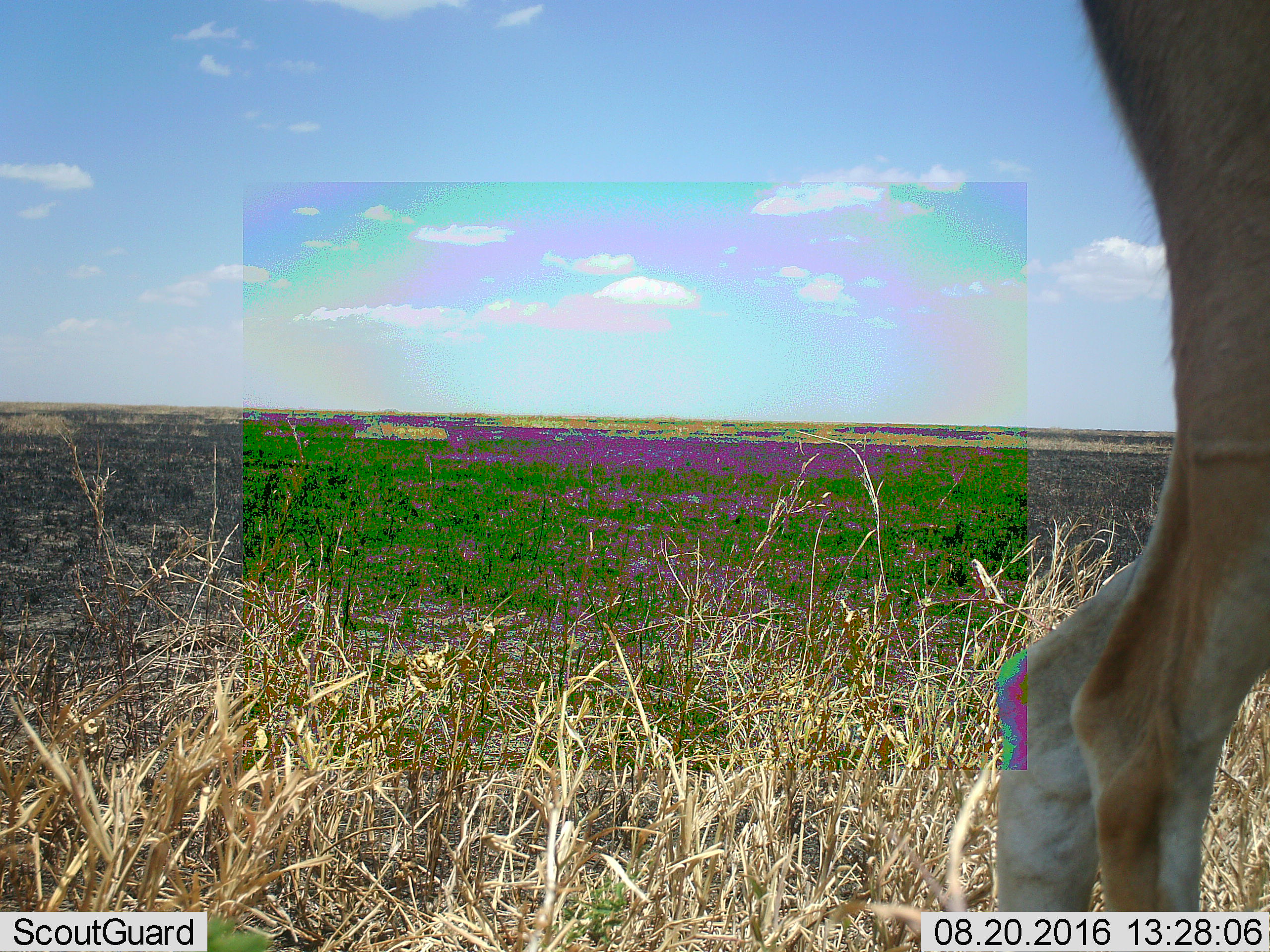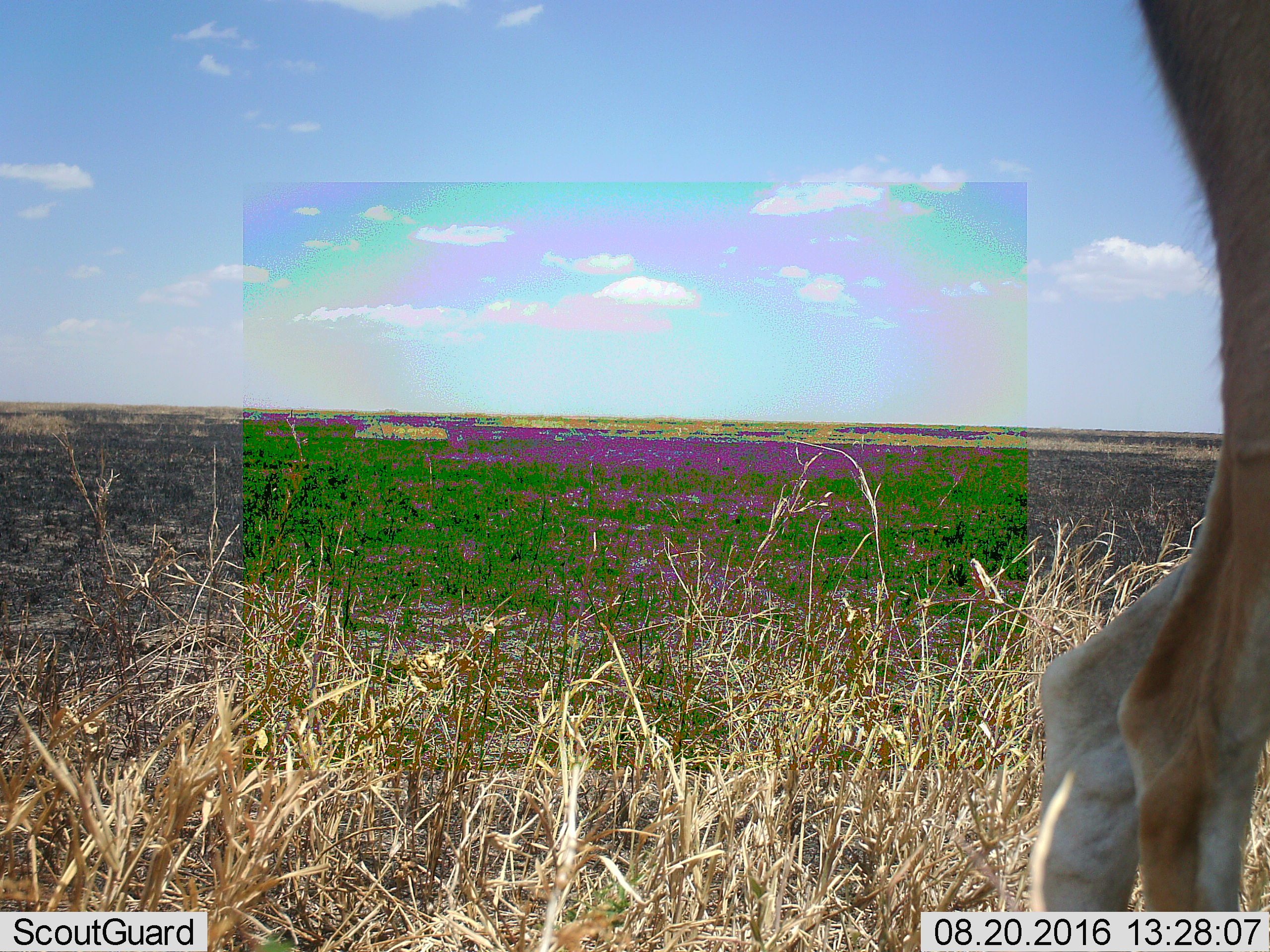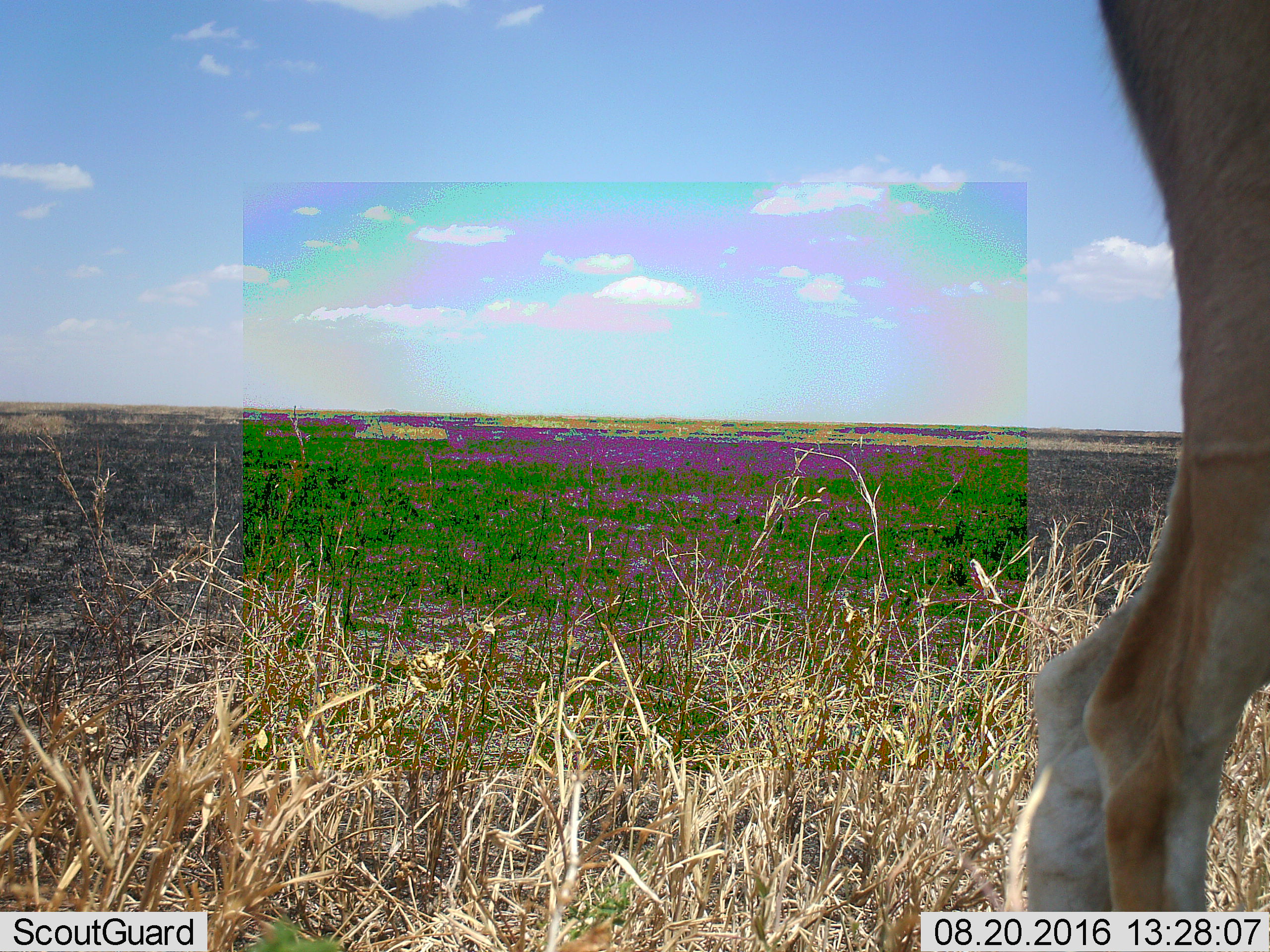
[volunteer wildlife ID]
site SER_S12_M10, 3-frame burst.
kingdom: Animalia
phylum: Chordata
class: Mammalia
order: Artiodactyla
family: Bovidae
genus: Nanger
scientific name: Nanger granti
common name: grant's gazelle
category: gazellegrants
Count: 1.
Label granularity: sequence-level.